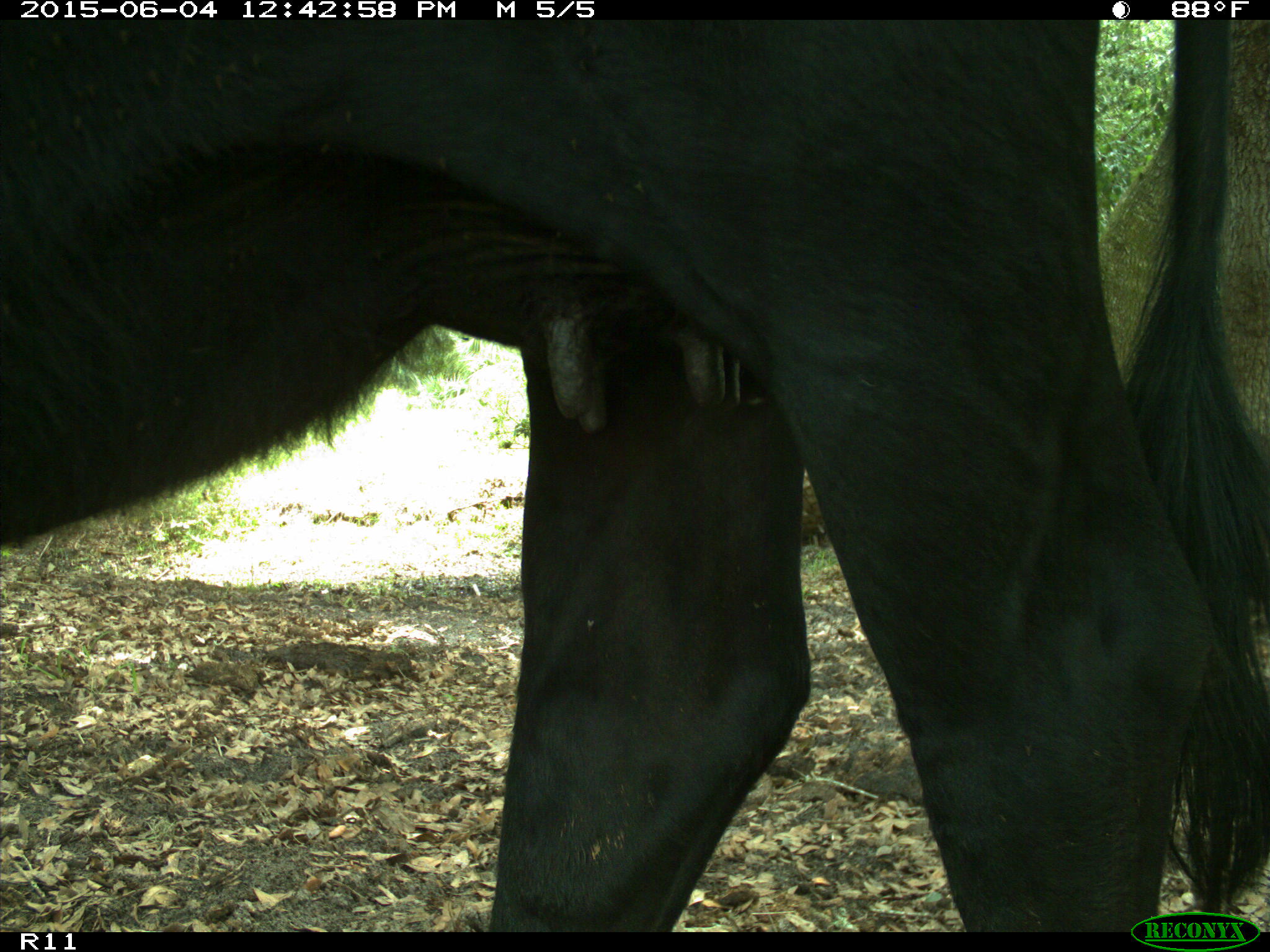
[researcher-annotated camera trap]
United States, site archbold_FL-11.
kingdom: Animalia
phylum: Chordata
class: Mammalia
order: Artiodactyla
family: Bovidae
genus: Bos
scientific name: Bos taurus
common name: domestic cow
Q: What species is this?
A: Bos taurus (domestic cow).